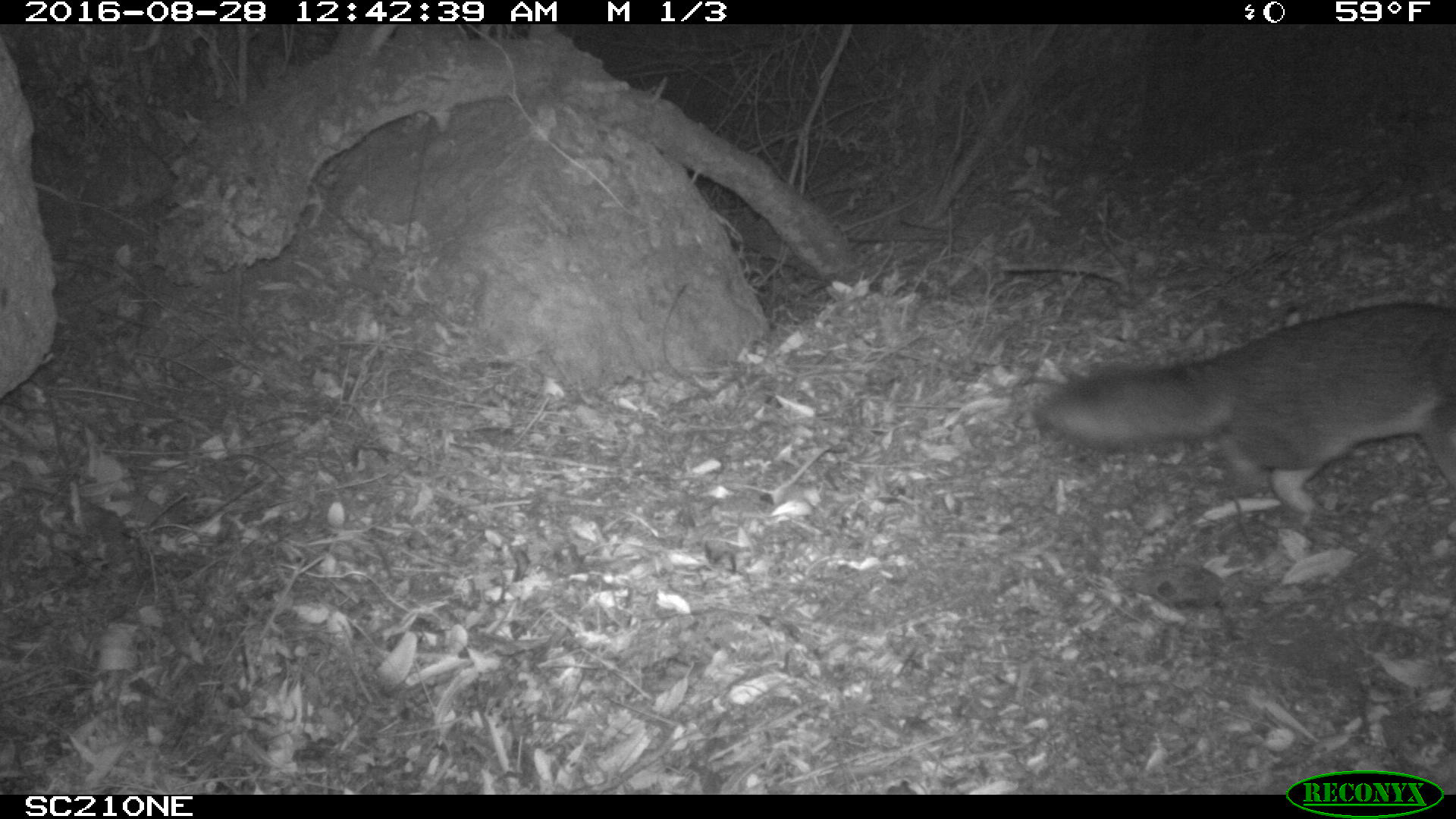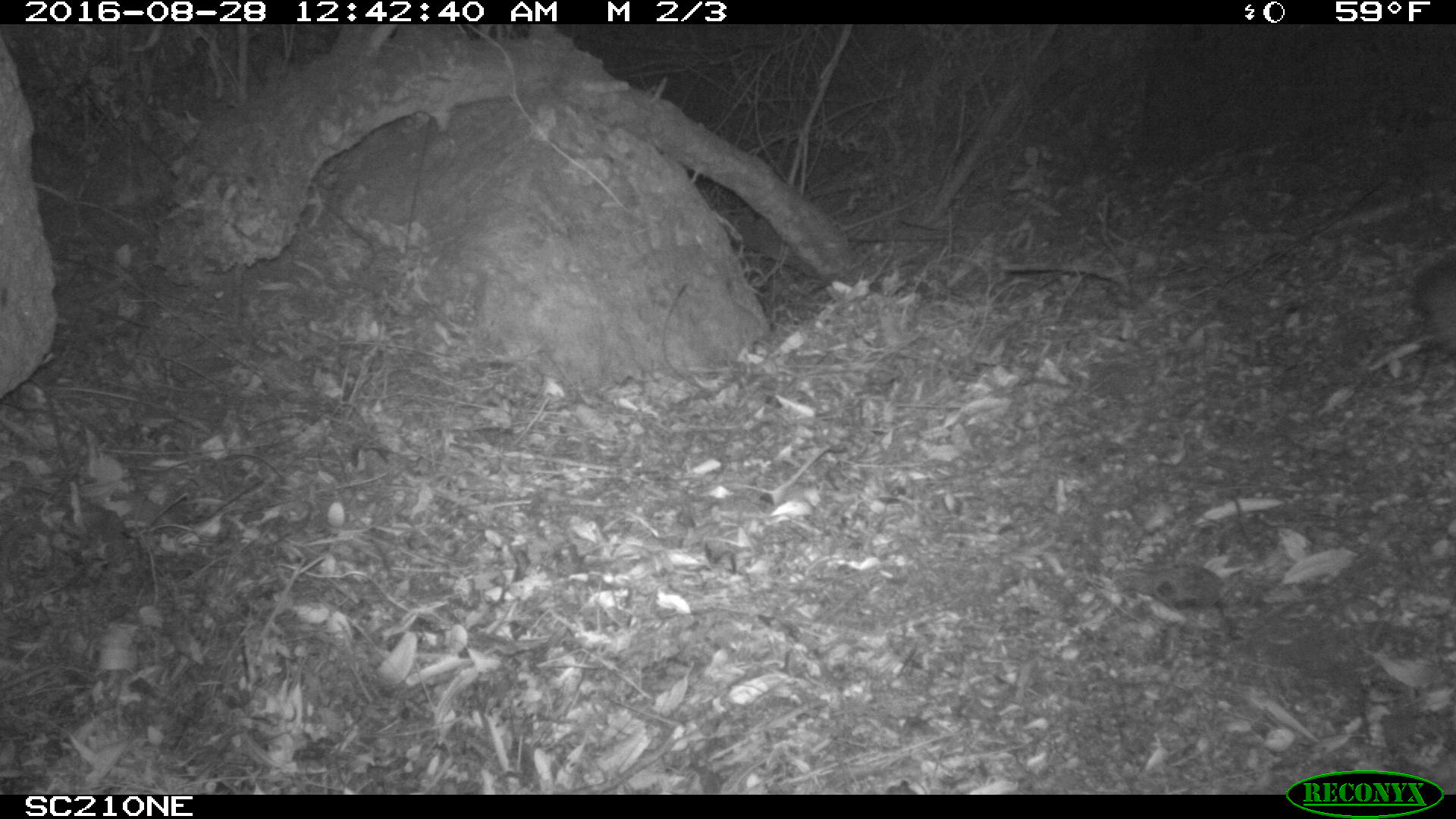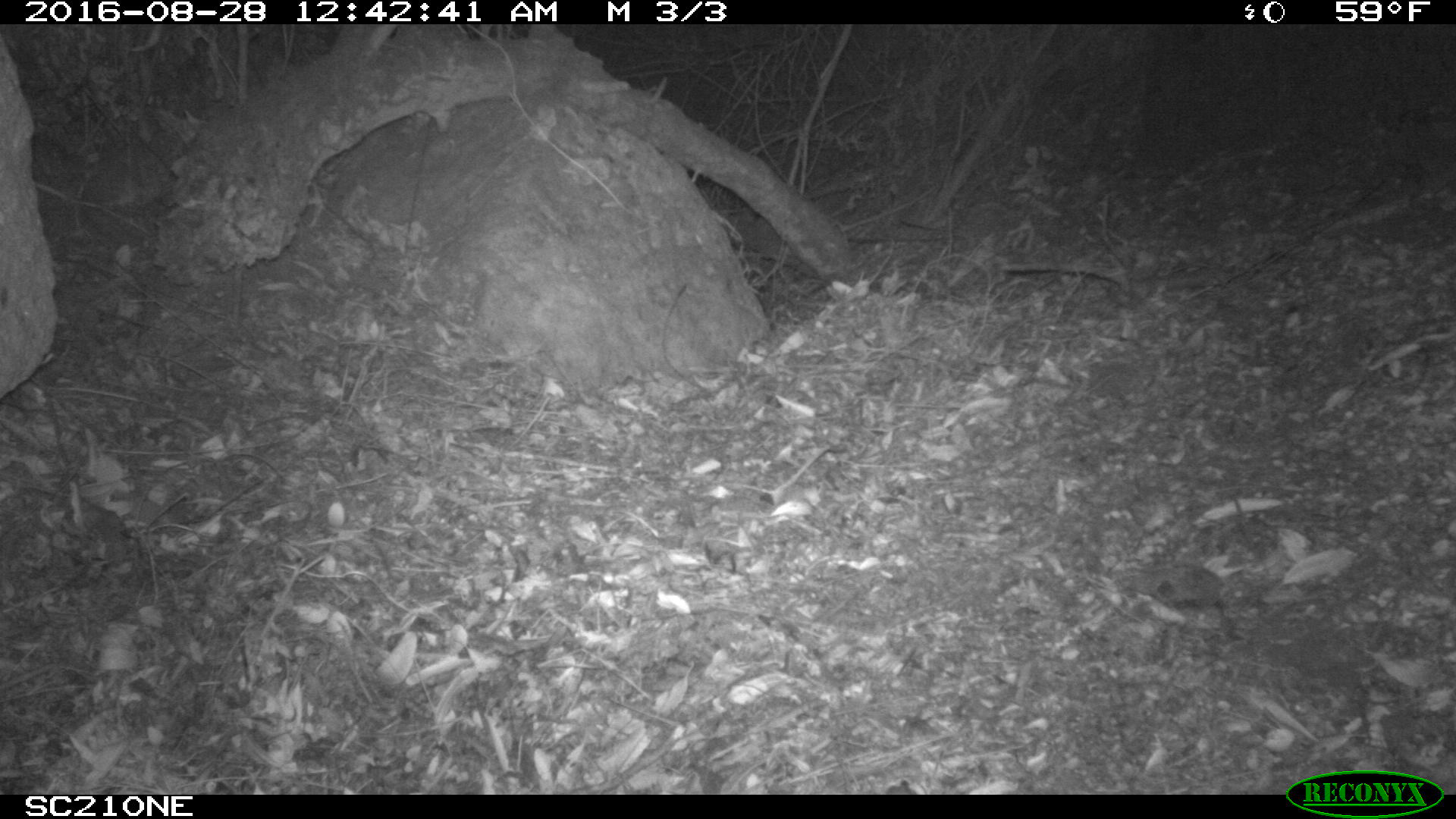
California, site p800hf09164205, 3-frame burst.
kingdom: Animalia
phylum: Chordata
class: Mammalia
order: Carnivora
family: Canidae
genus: Urocyon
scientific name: Urocyon littoralis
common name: island fox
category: fox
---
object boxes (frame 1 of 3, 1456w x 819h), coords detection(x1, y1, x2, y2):
fox: detection(1036, 303, 1455, 514)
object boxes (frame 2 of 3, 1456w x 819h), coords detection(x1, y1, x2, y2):
fox: detection(1412, 248, 1455, 354)